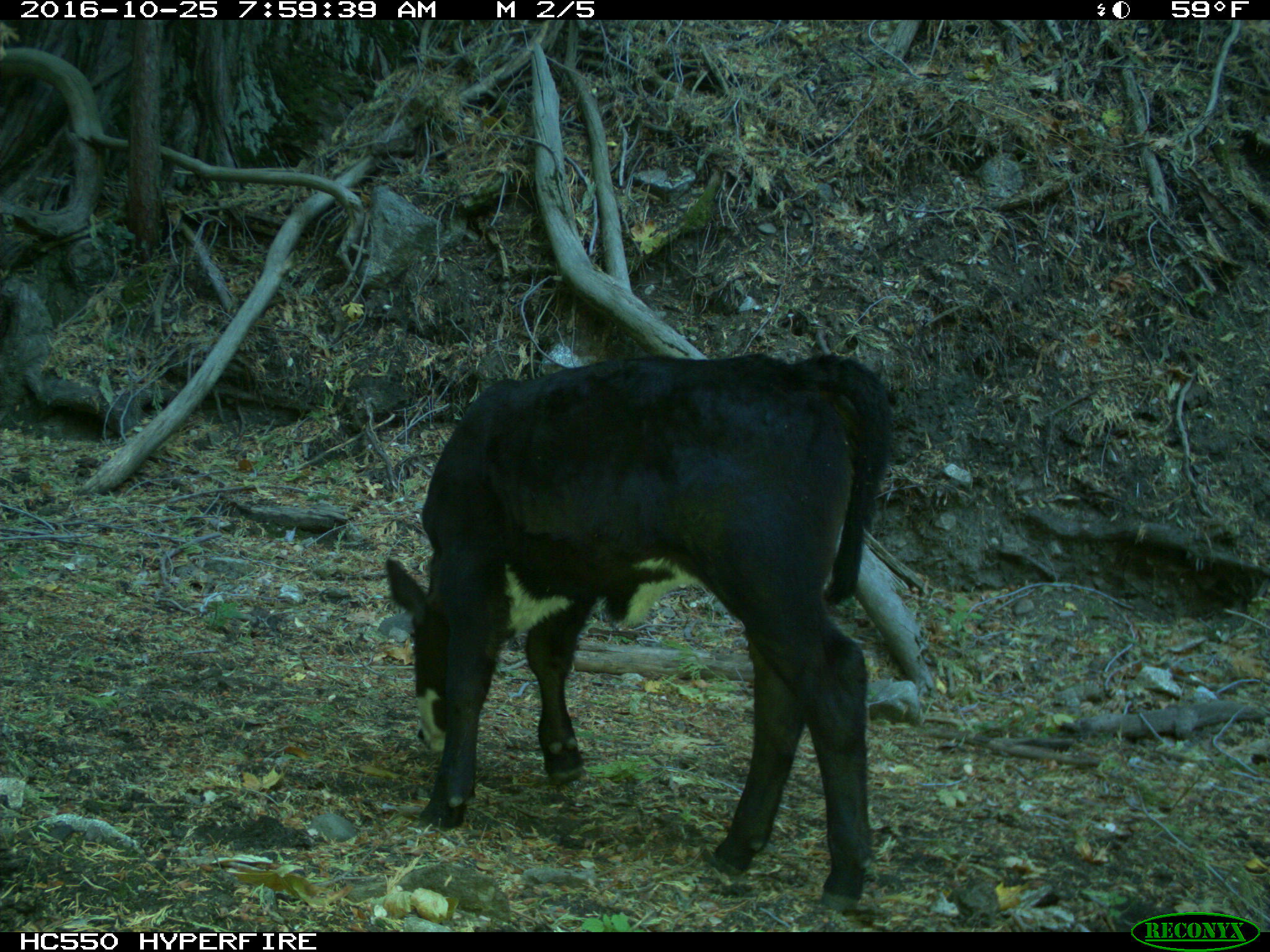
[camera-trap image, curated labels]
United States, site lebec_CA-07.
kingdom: Animalia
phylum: Chordata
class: Mammalia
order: Artiodactyla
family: Bovidae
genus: Bos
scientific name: Bos taurus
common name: domestic cow